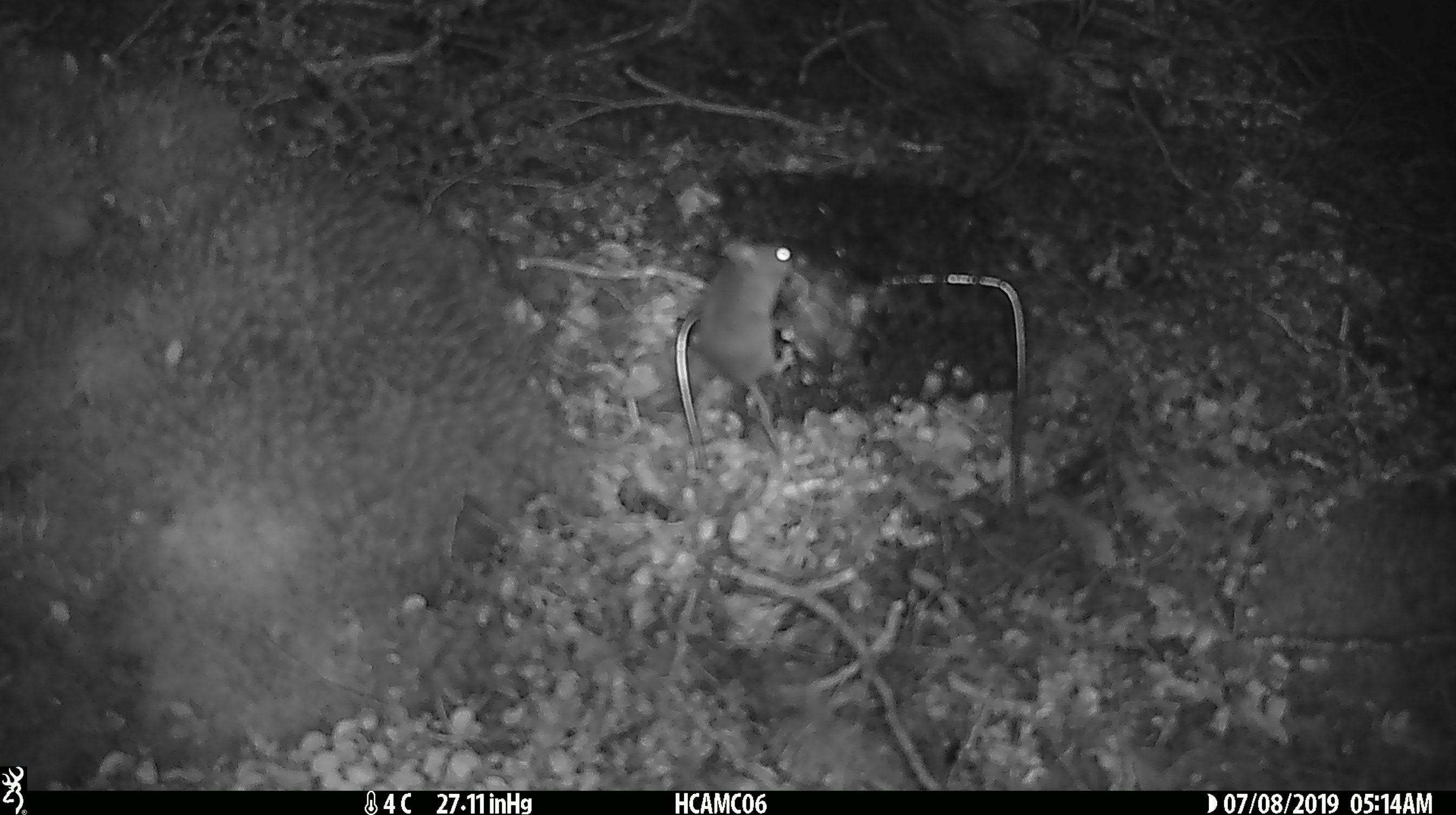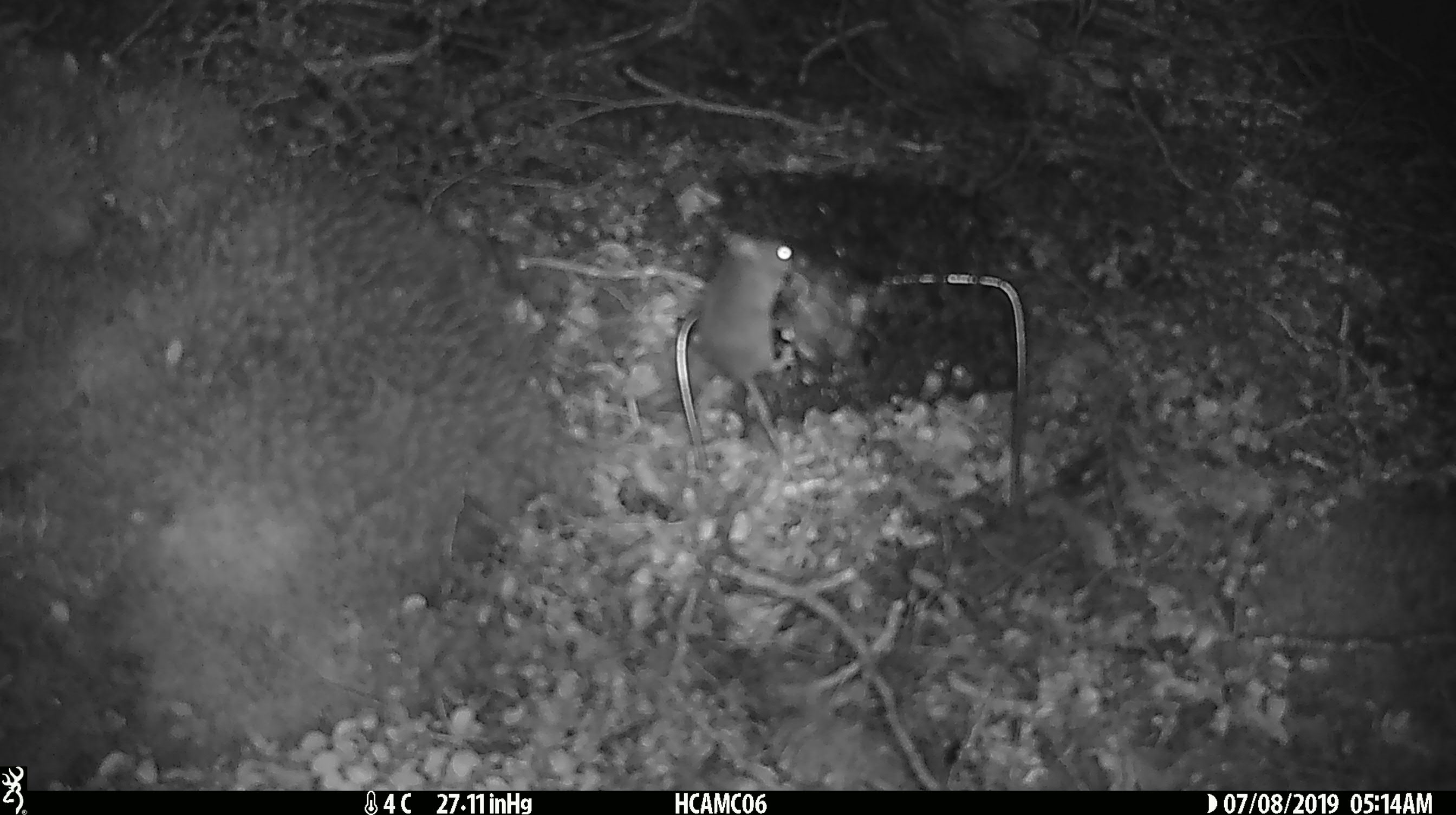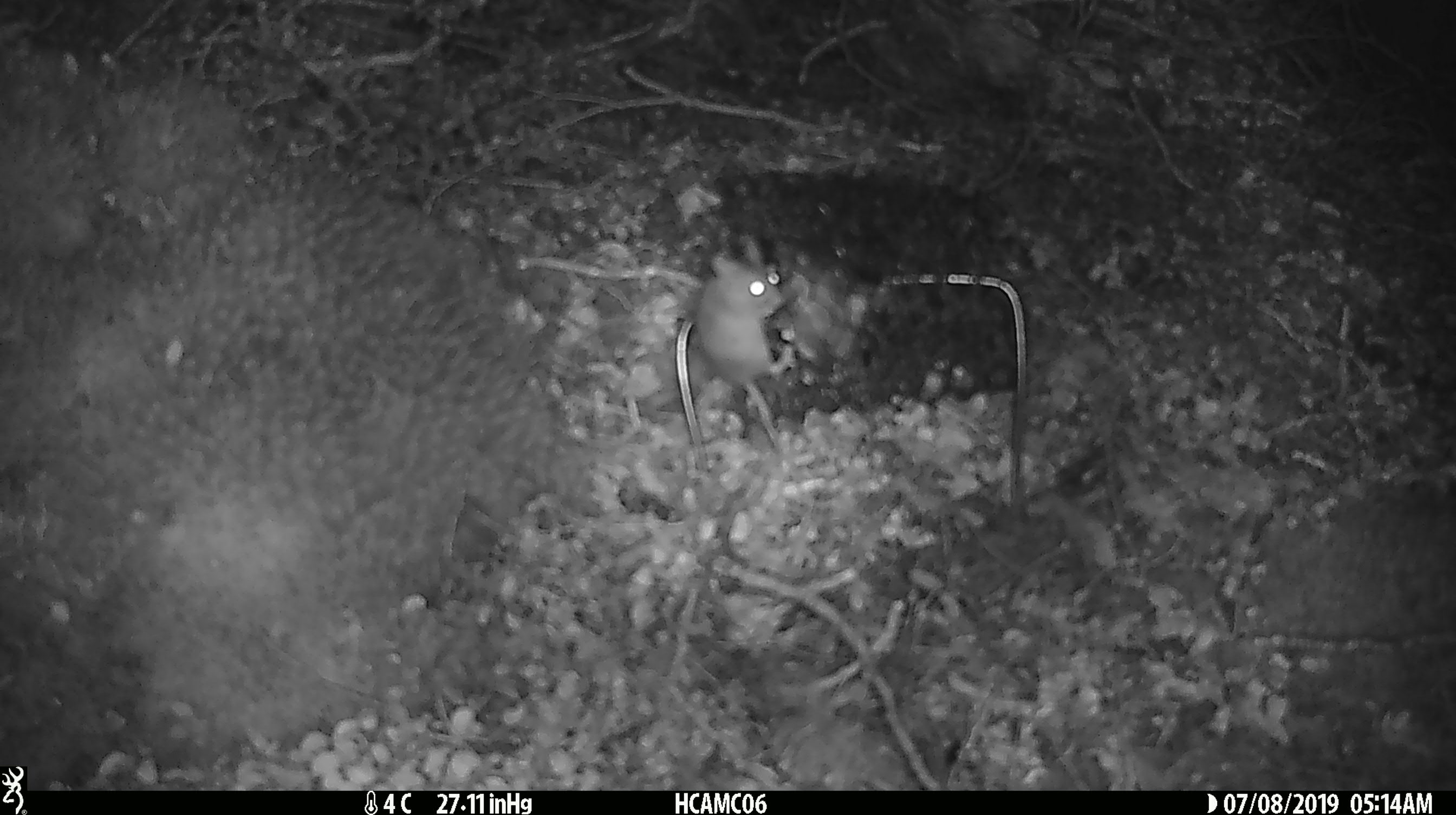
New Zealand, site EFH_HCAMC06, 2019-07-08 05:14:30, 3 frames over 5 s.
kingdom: Animalia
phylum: Chordata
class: Mammalia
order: Rodentia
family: Muridae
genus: Mus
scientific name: Mus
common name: mouse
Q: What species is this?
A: Mouse (Mus).